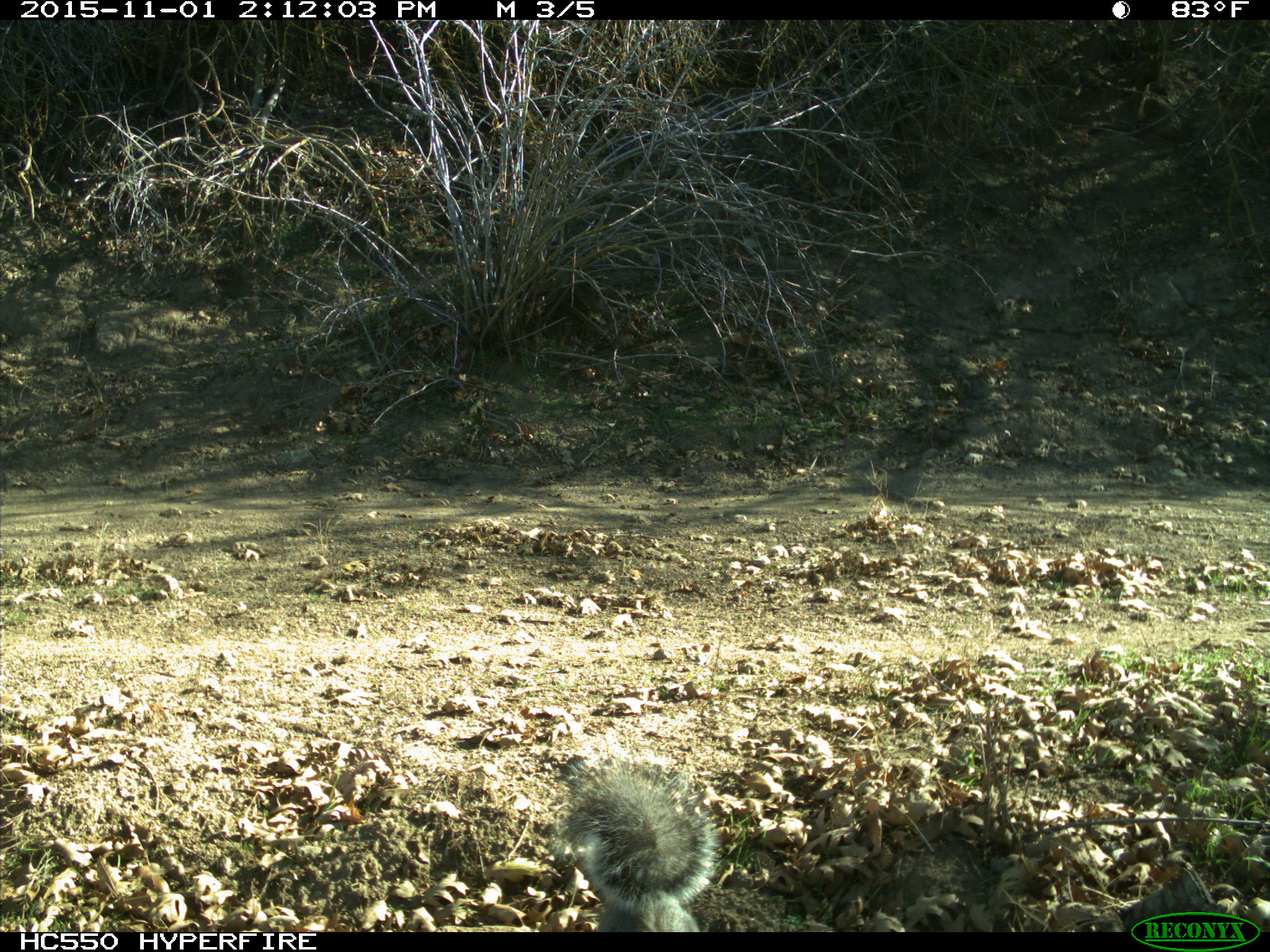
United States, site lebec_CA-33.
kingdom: Animalia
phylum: Chordata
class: Mammalia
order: Rodentia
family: Sciuridae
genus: Sciurus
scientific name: Sciurus carolinensis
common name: eastern gray squirrel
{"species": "Sciurus carolinensis (eastern gray squirrel)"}